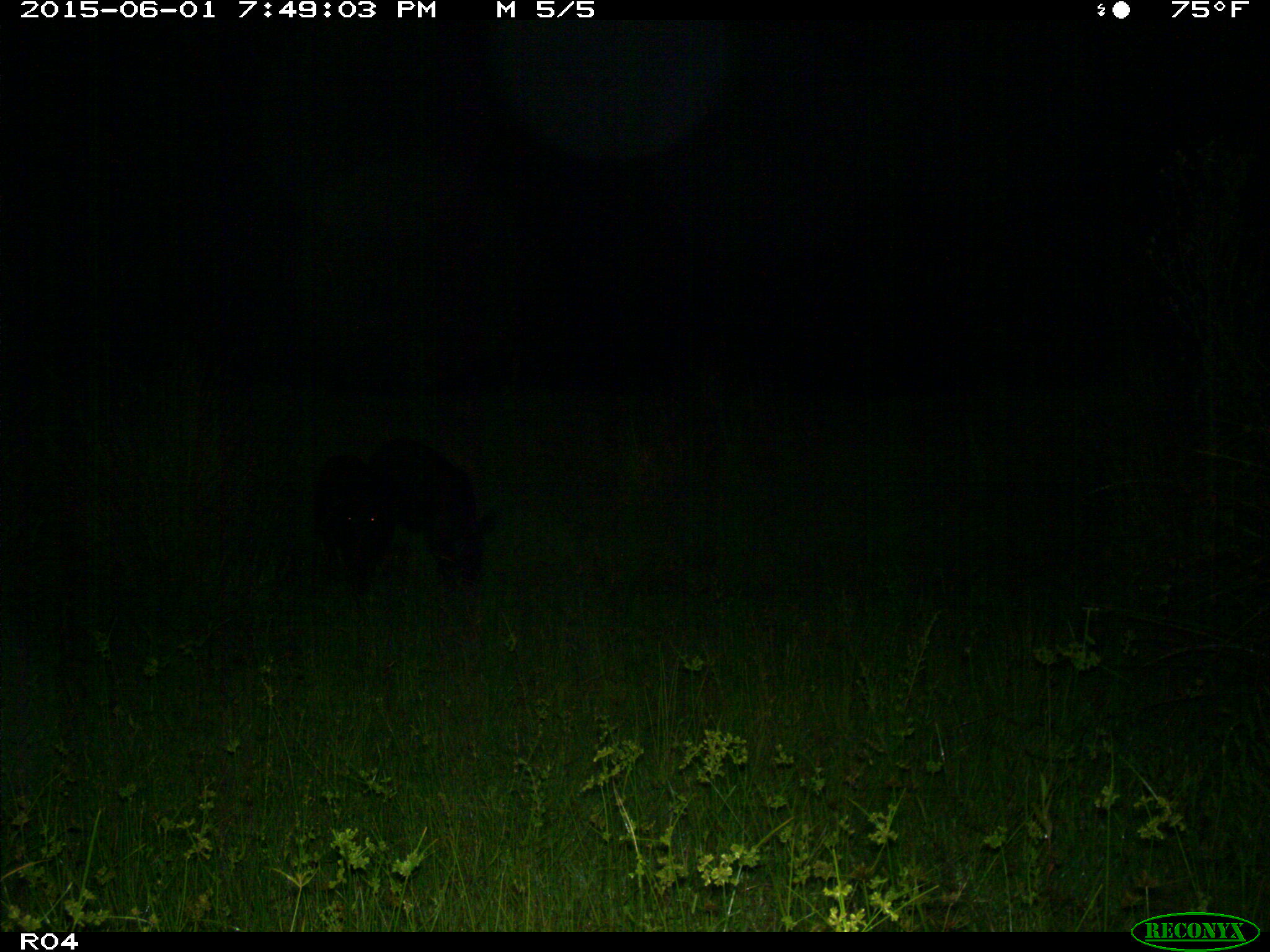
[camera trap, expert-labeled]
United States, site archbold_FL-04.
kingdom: Animalia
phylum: Chordata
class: Mammalia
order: Artiodactyla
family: Suidae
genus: Sus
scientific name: Sus scrofa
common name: wild boar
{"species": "Sus scrofa (wild boar)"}